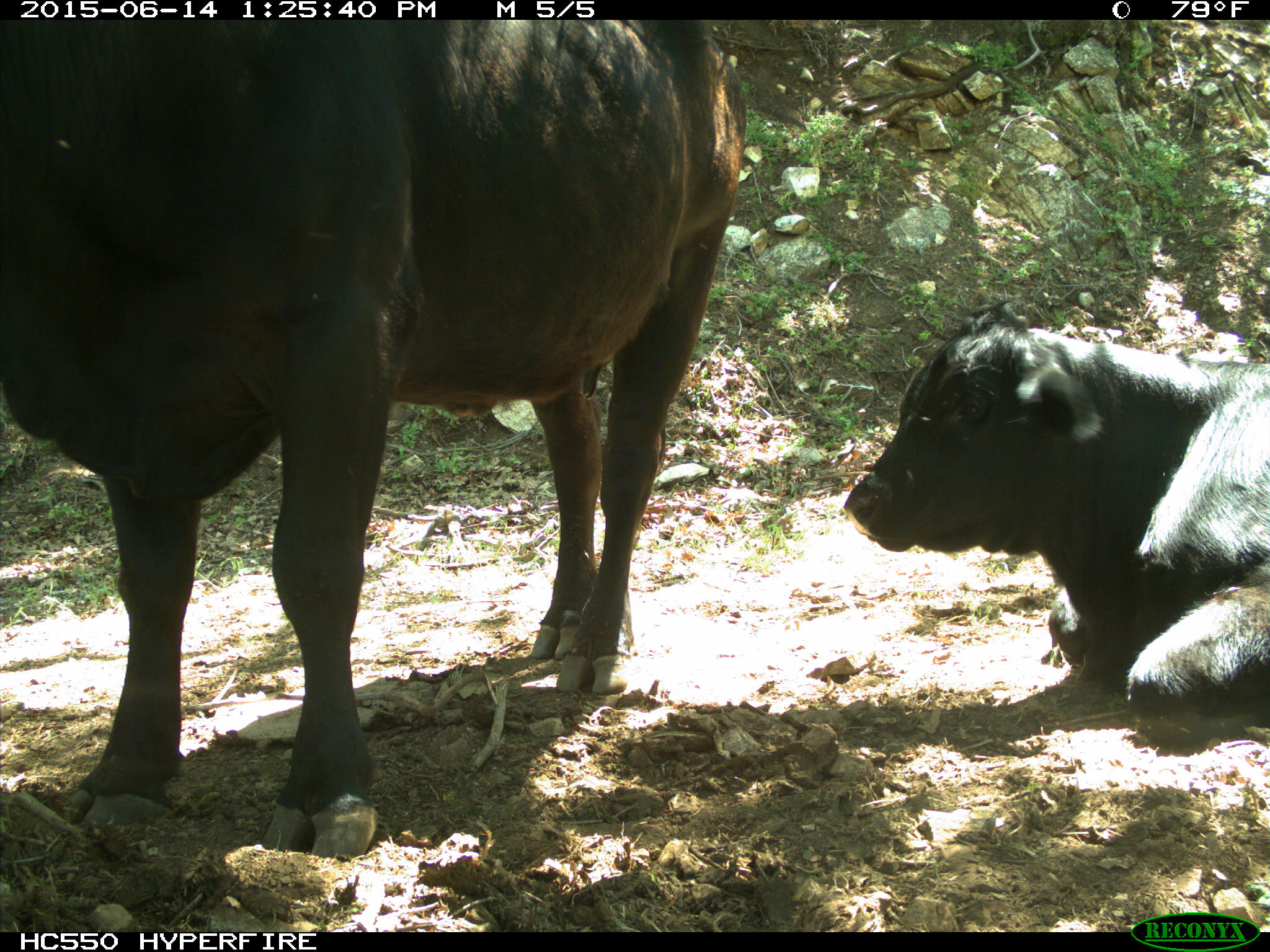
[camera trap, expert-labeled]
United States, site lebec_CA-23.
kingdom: Animalia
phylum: Chordata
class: Mammalia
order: Artiodactyla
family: Bovidae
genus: Bos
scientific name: Bos taurus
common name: domestic cow